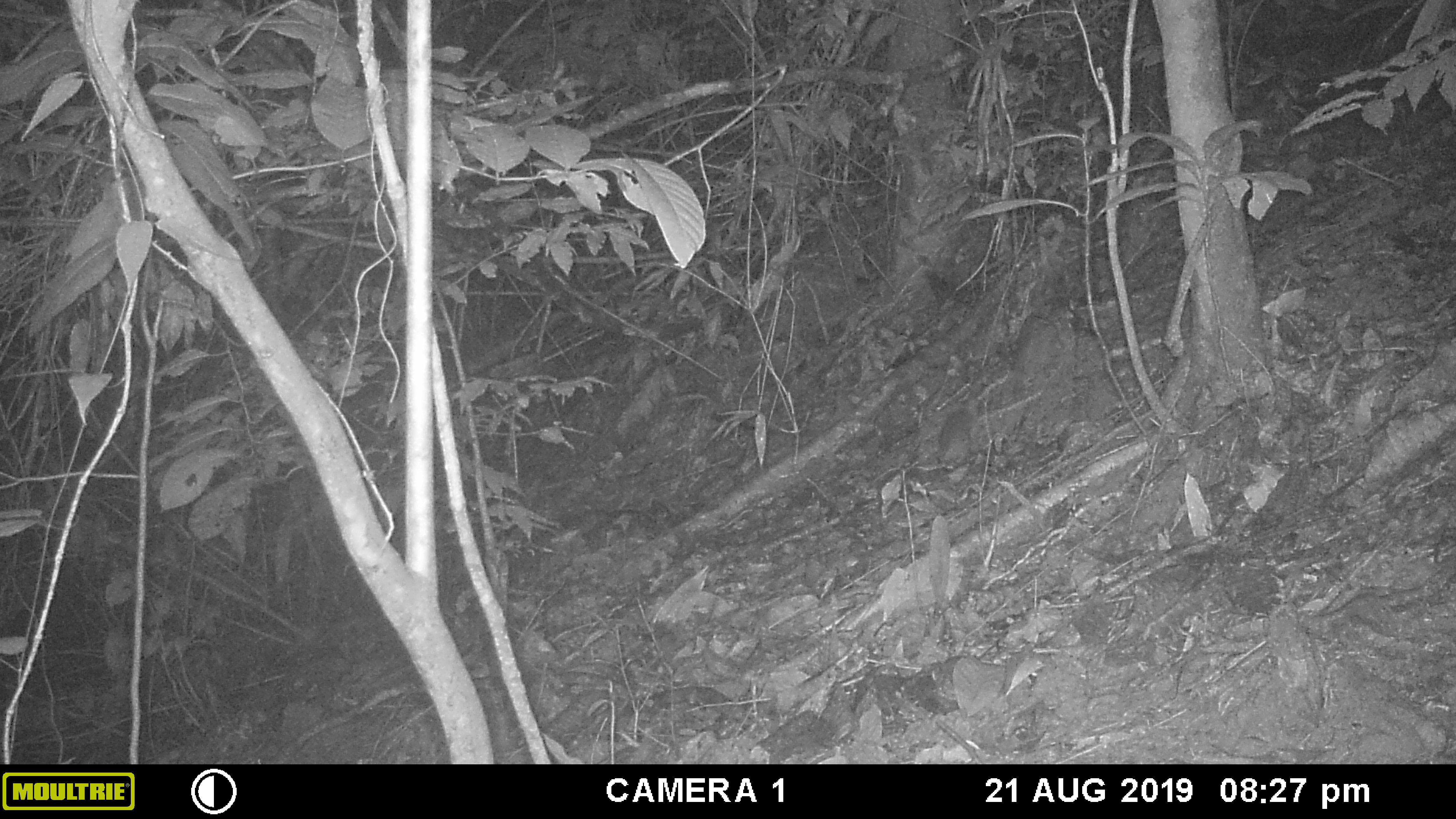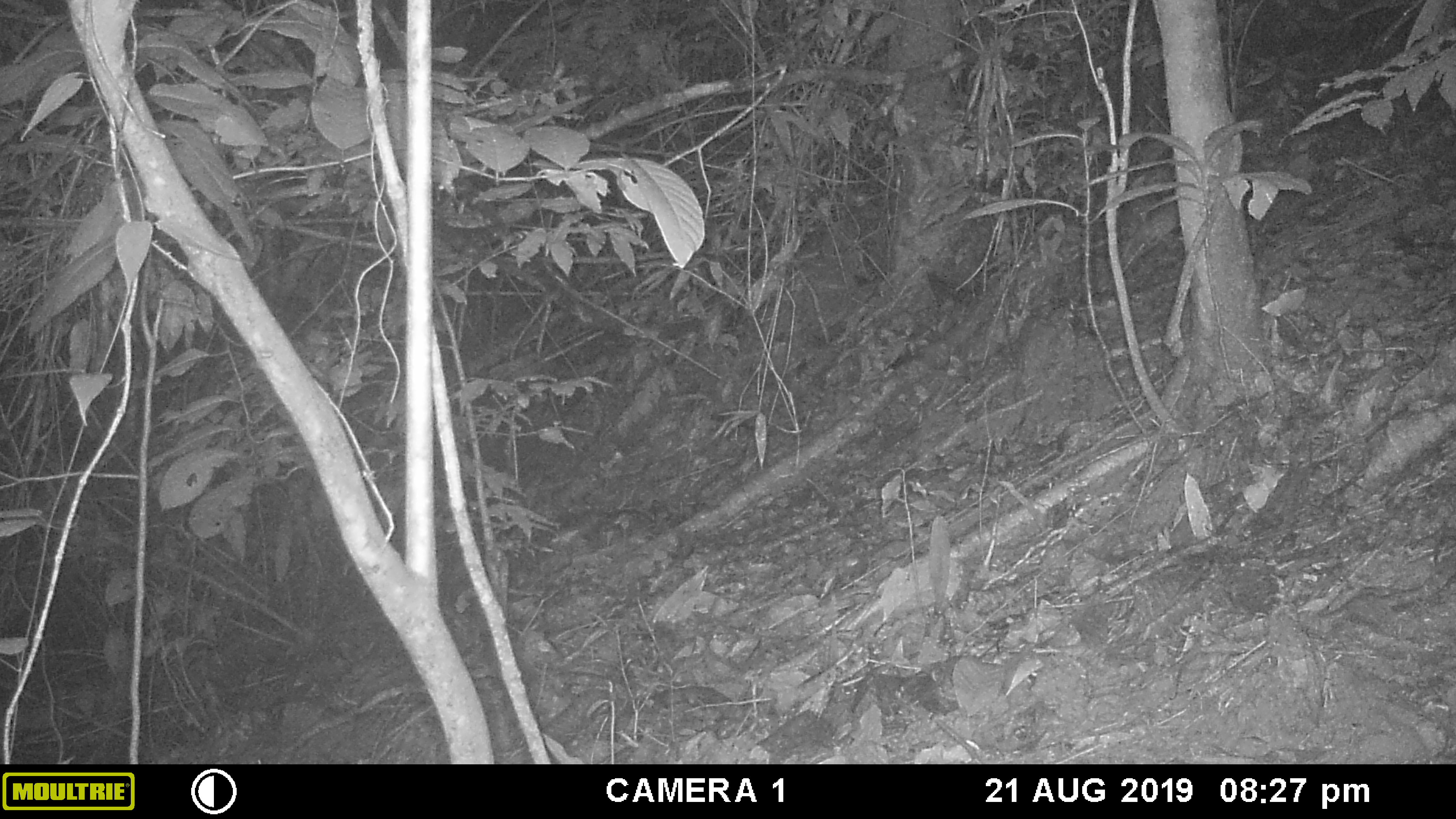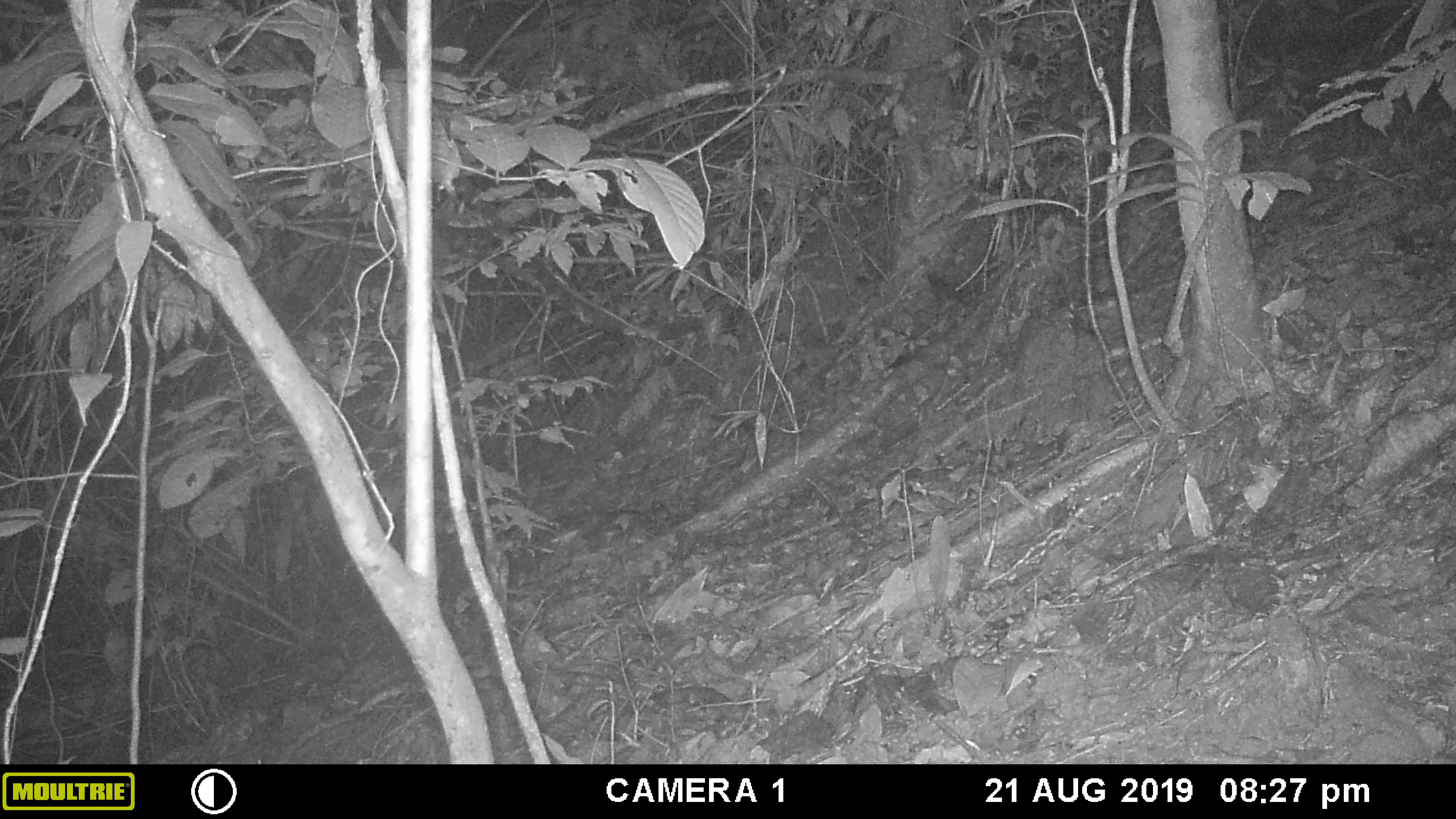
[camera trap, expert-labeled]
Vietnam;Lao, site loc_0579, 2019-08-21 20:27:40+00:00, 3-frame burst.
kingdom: Animalia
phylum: Chordata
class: Mammalia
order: Rodentia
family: Muridae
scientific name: Muridae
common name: old-world mice and rats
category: unidentified murid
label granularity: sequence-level